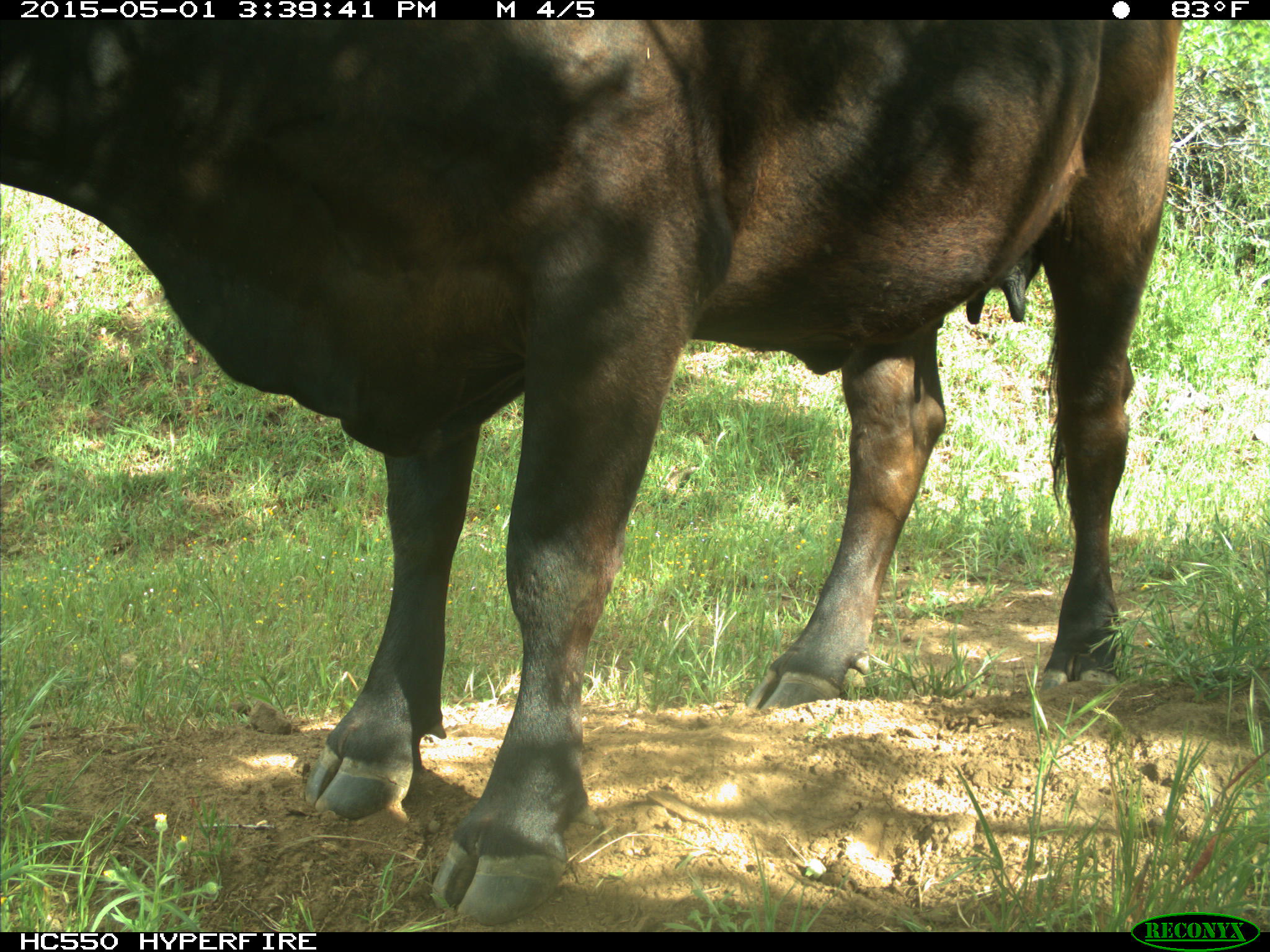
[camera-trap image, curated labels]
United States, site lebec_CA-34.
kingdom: Animalia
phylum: Chordata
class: Mammalia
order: Artiodactyla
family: Bovidae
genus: Bos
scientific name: Bos taurus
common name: domestic cow